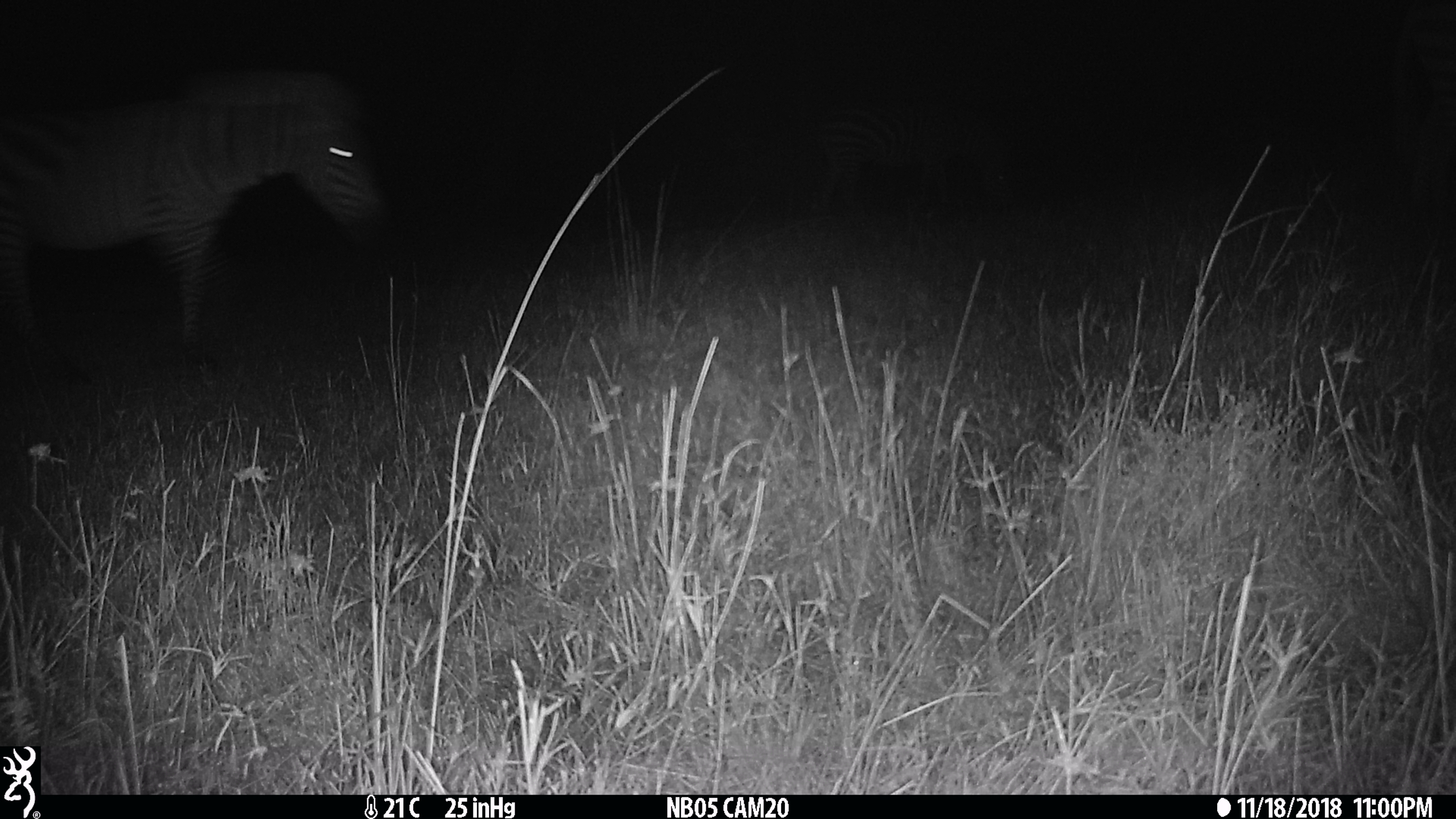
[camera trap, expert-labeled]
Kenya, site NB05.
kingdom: Animalia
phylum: Chordata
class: Mammalia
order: Perissodactyla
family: Equidae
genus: Equus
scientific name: Equus quagga burchellii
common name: burchell's zebra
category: zebra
Zebra (burchell's zebra) (Equus quagga burchellii).